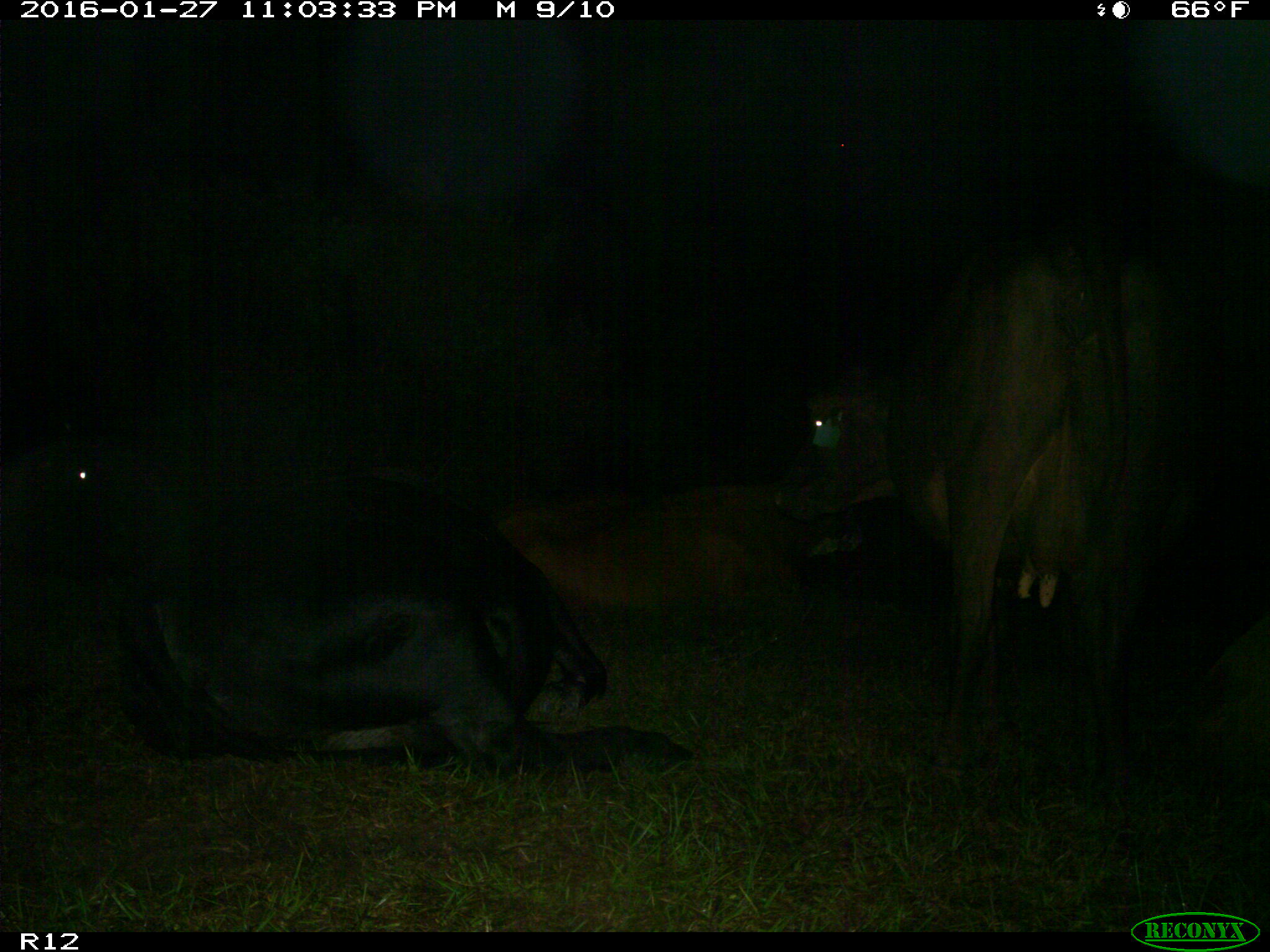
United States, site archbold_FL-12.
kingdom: Animalia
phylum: Chordata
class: Mammalia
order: Artiodactyla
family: Bovidae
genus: Bos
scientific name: Bos taurus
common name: domestic cow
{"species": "Bos taurus (domestic cow)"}